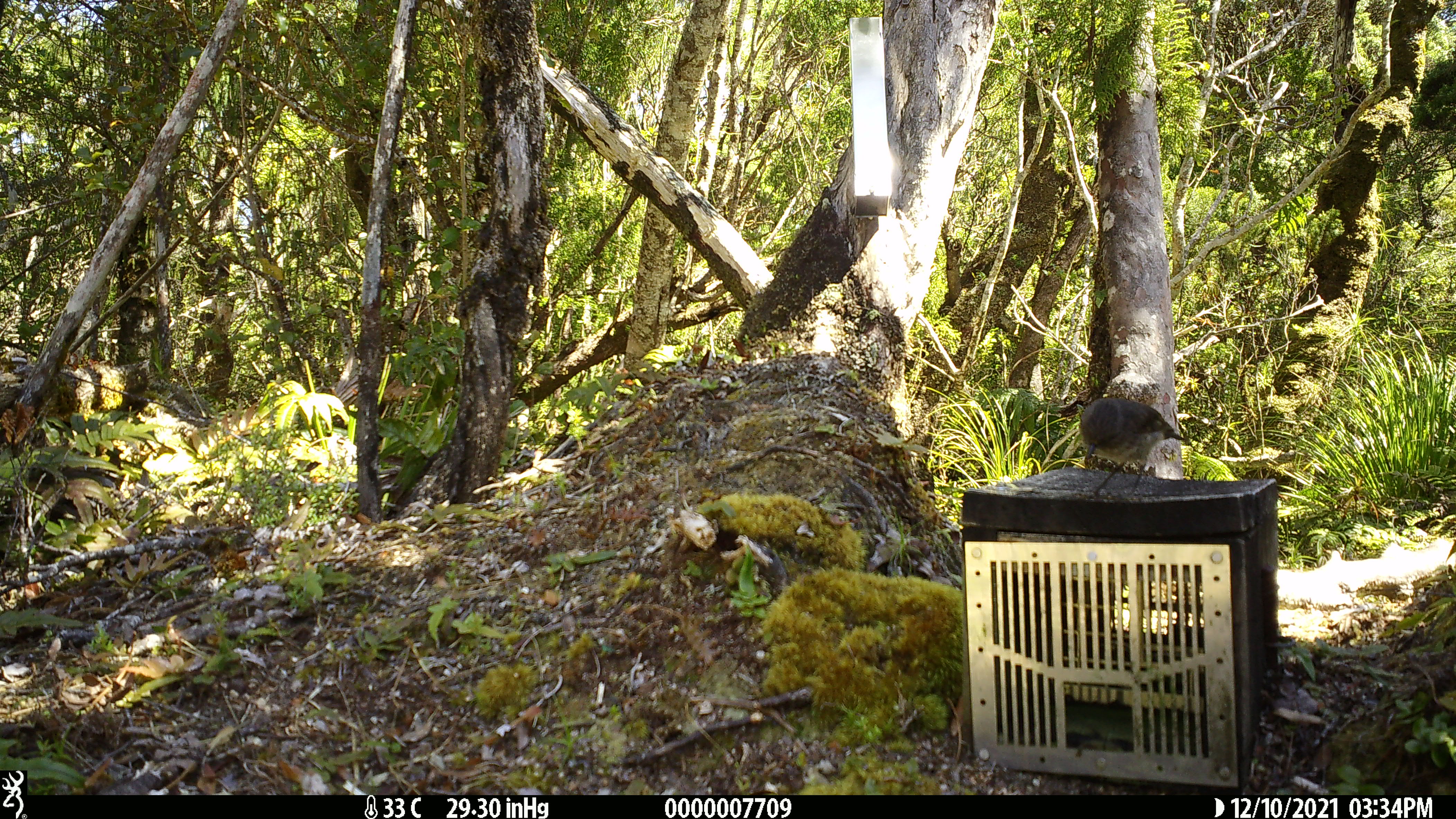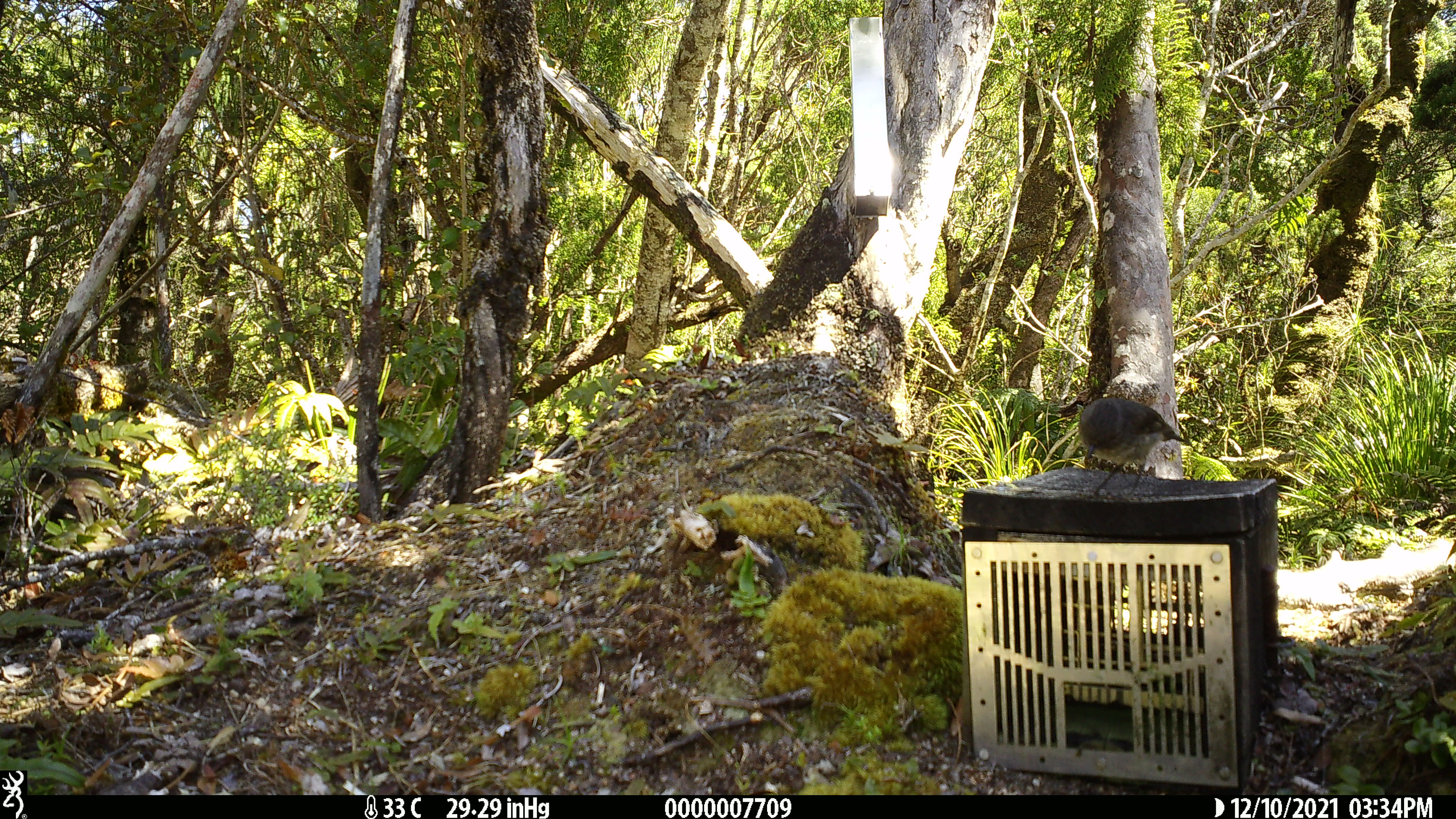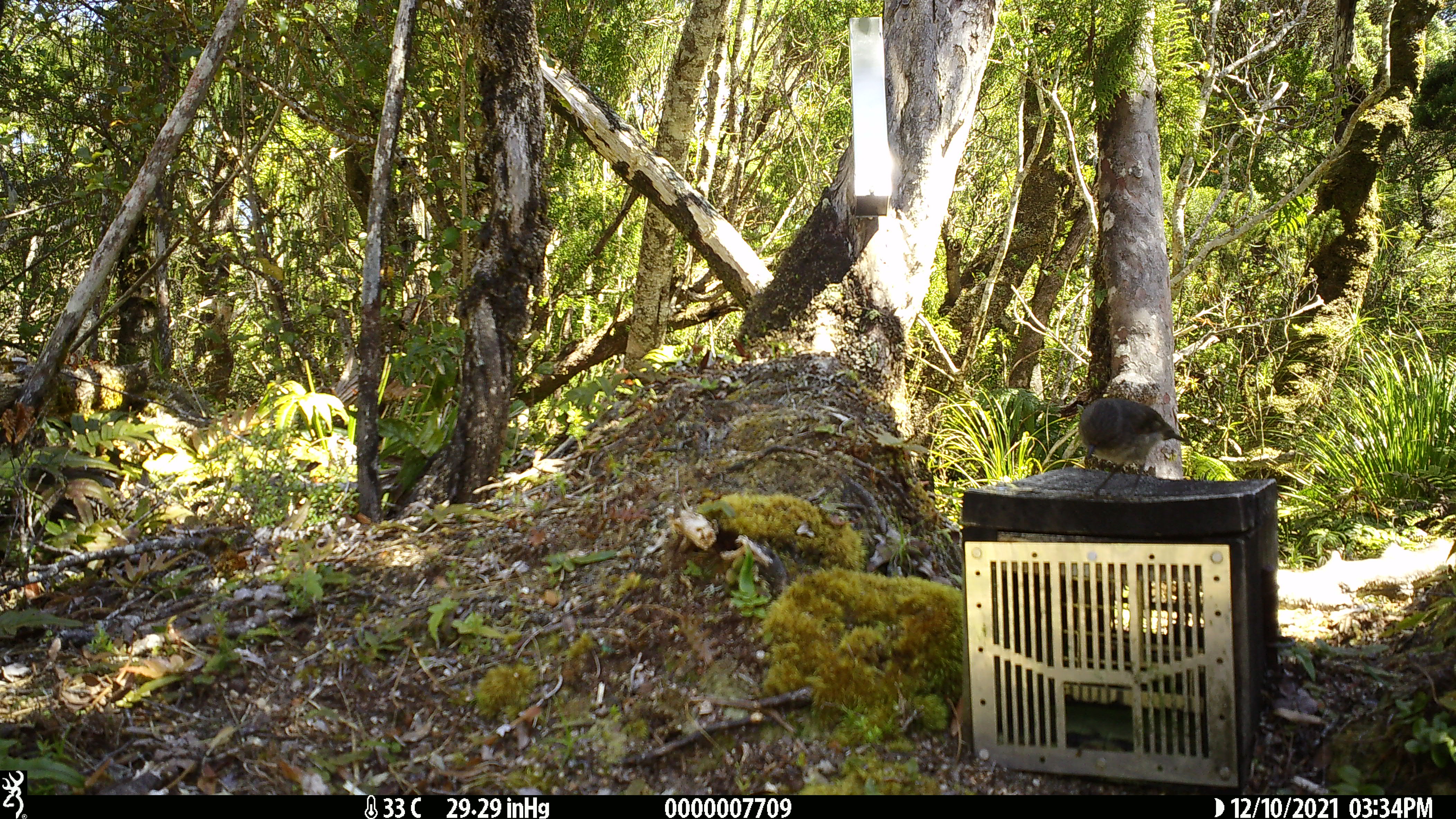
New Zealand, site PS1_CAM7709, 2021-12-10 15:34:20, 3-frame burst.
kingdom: Animalia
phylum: Chordata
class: Aves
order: Passeriformes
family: Petroicidae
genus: Petroica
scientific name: Petroica australis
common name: new zealand robin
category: robin